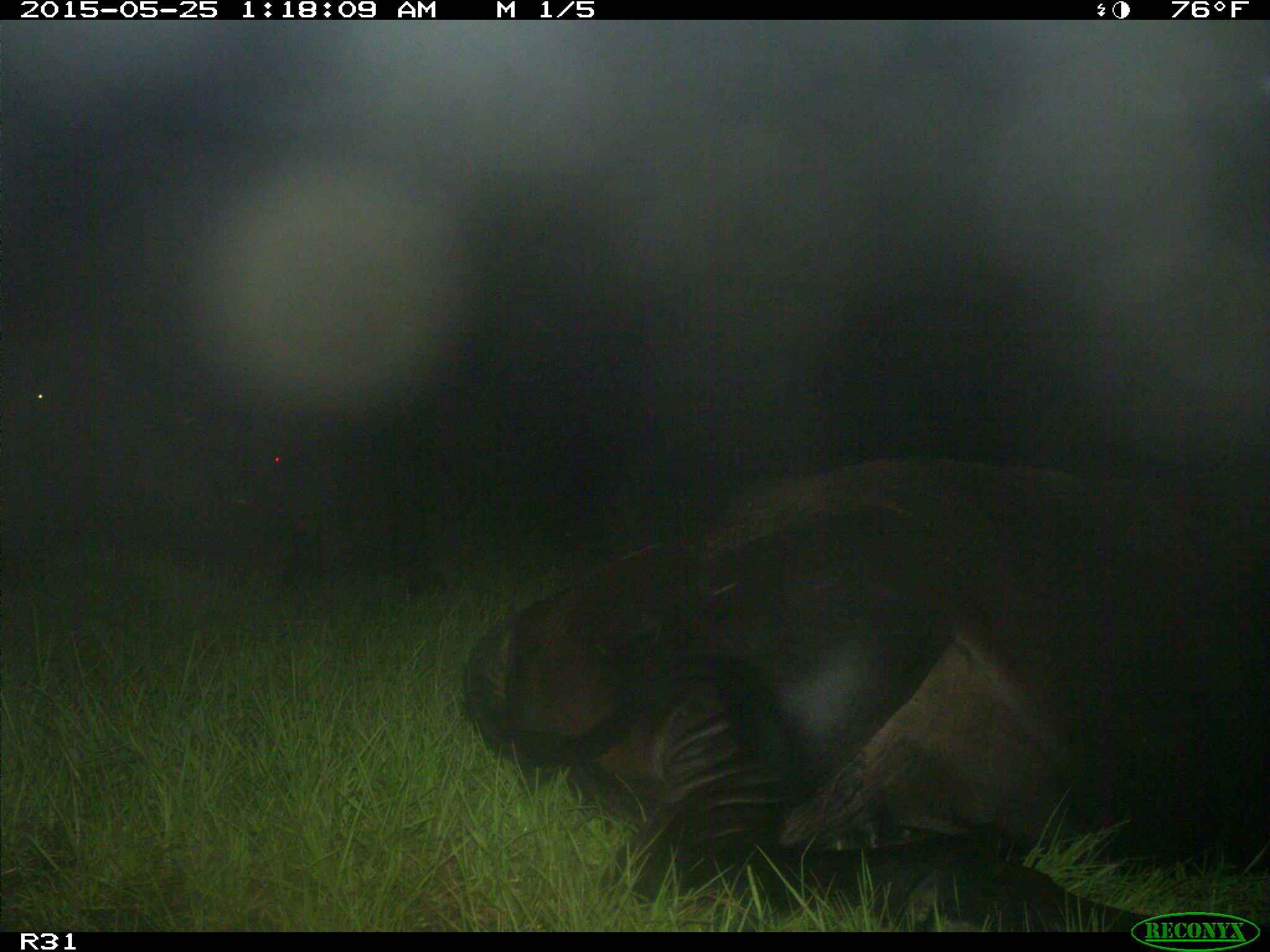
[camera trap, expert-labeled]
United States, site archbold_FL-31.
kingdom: Animalia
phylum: Chordata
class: Mammalia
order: Artiodactyla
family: Bovidae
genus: Bos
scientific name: Bos taurus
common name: domestic cow